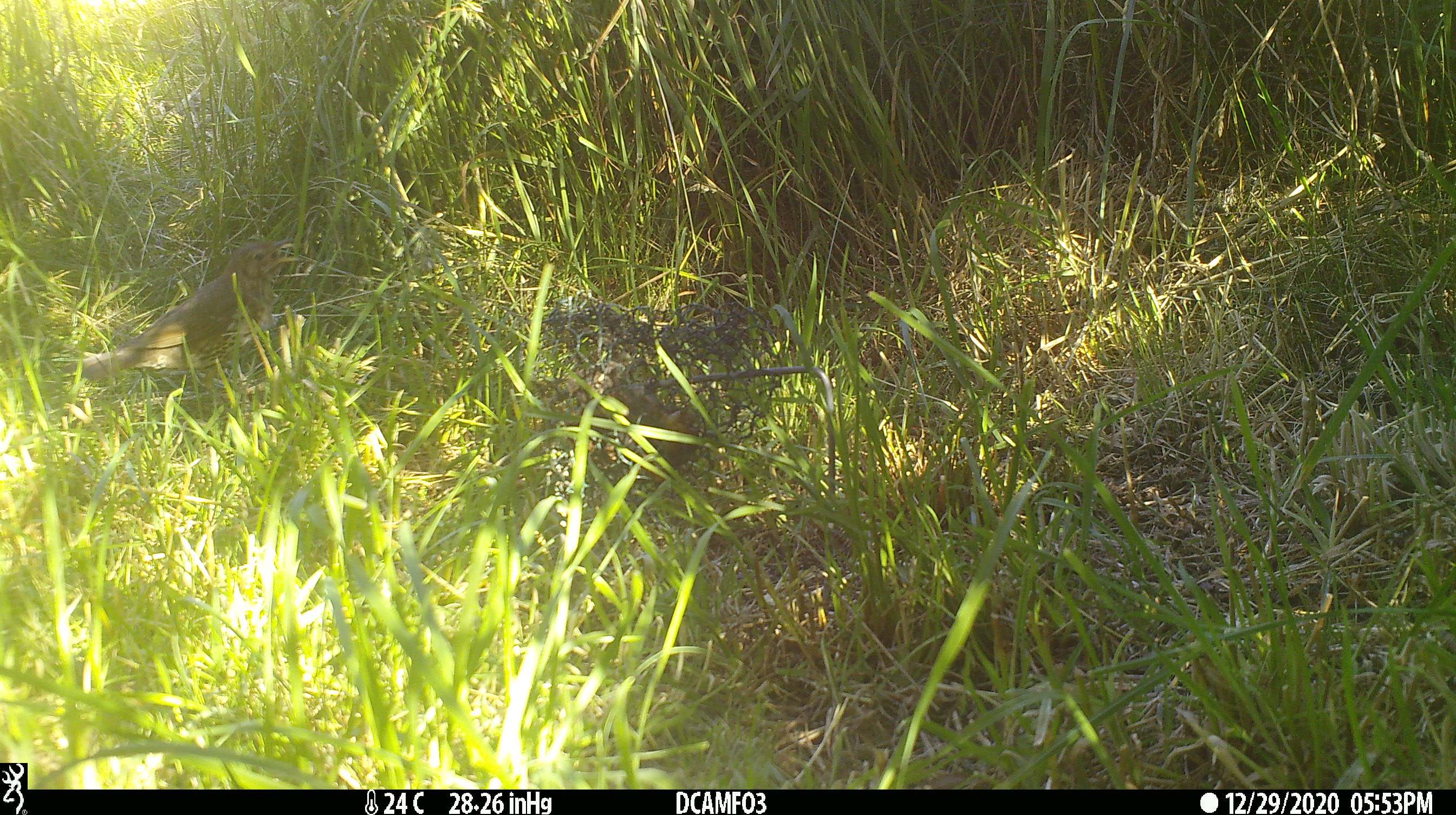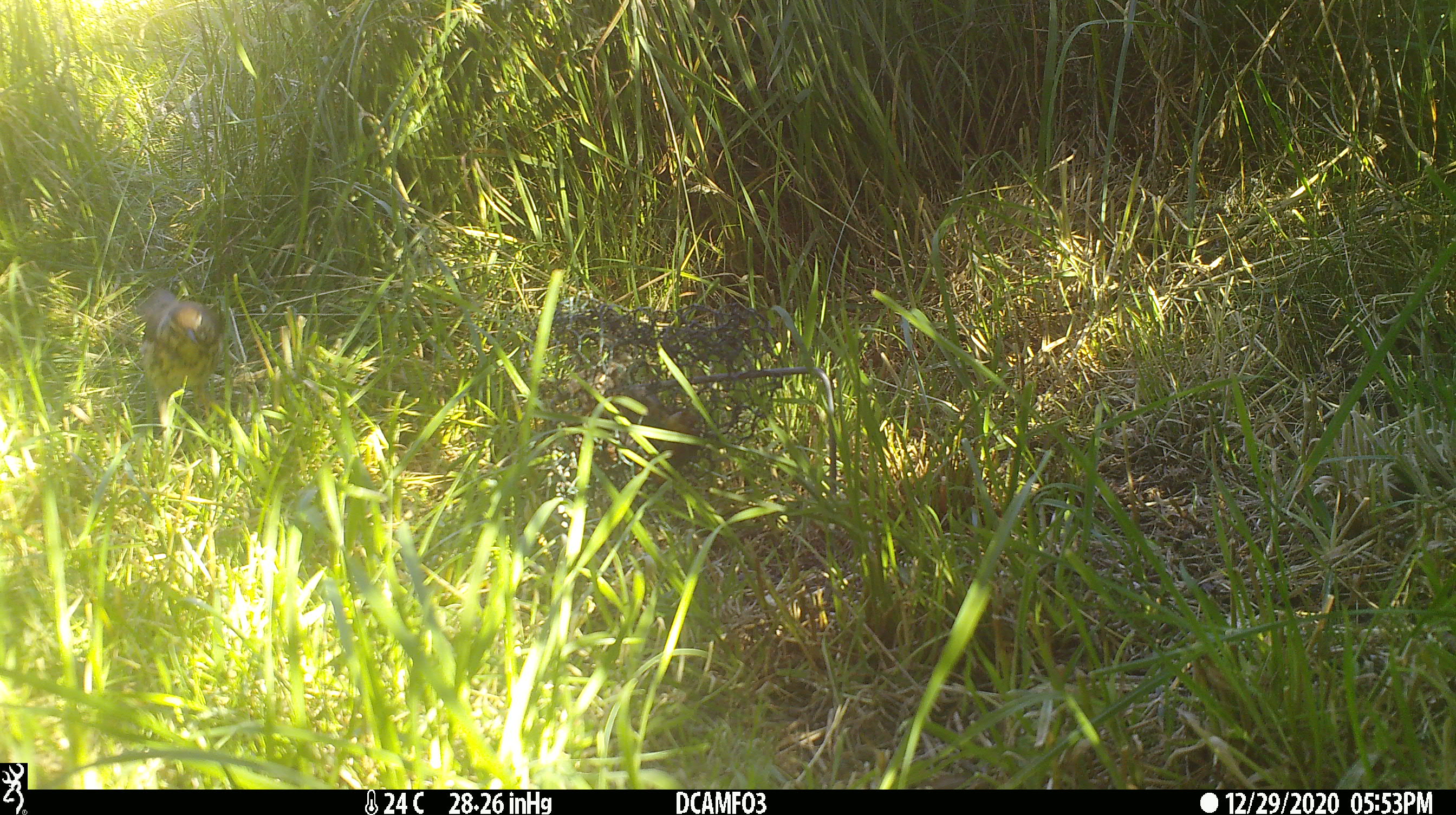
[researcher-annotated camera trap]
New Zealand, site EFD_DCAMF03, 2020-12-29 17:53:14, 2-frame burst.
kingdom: Animalia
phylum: Chordata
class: Aves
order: Passeriformes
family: Turdidae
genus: Turdus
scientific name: Turdus philomelos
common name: song thrush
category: thrush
Thrush (song thrush) (Turdus philomelos).